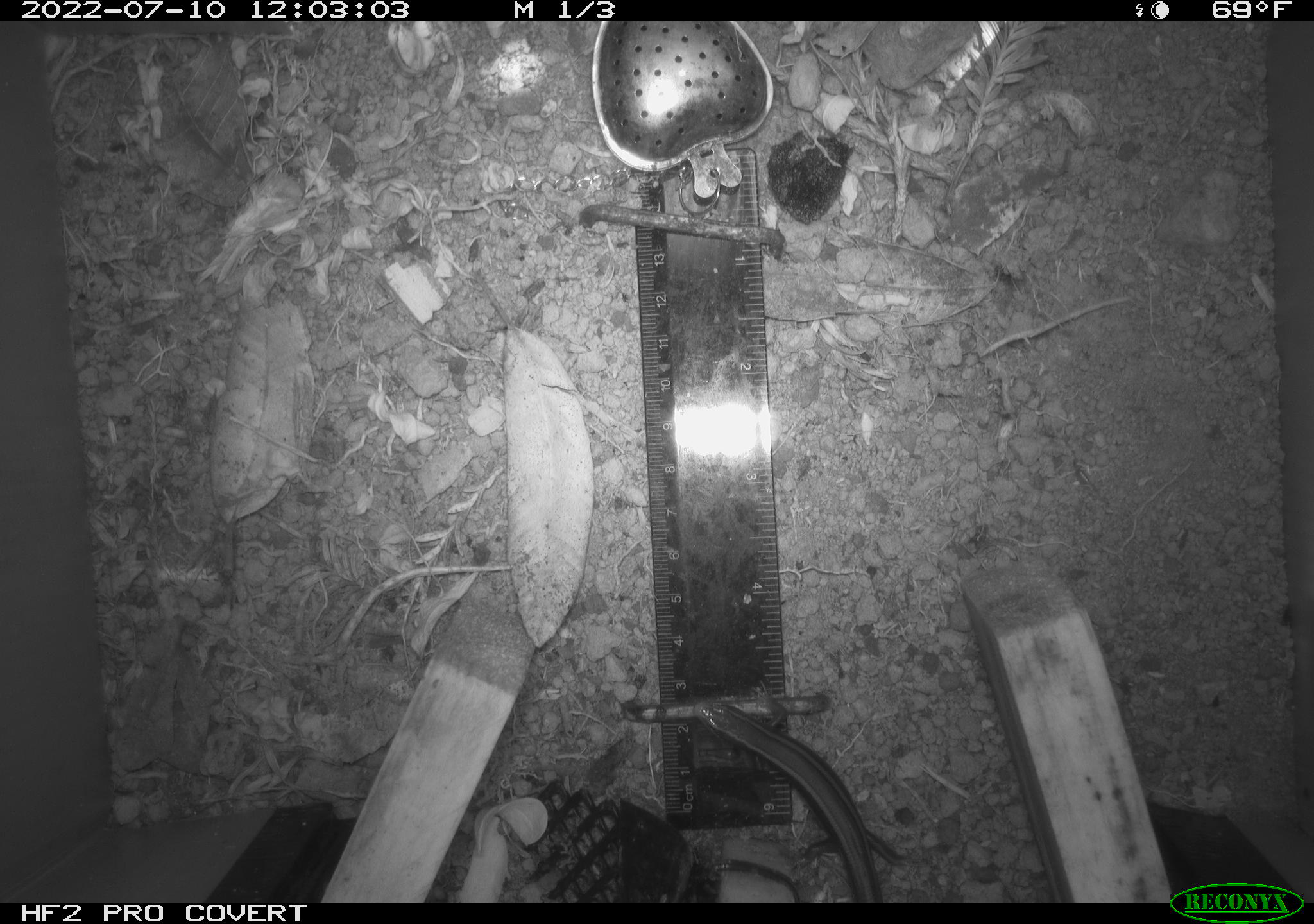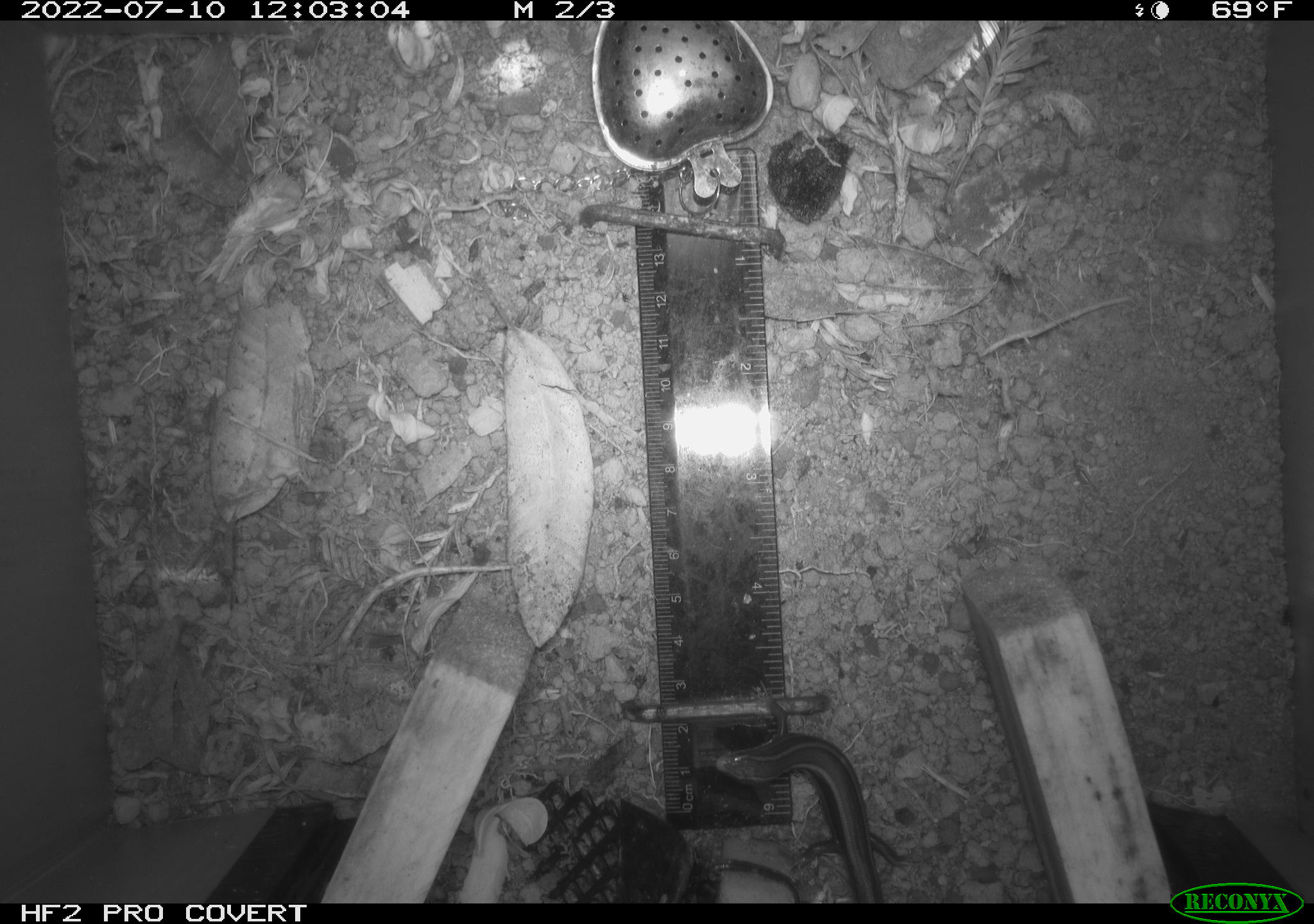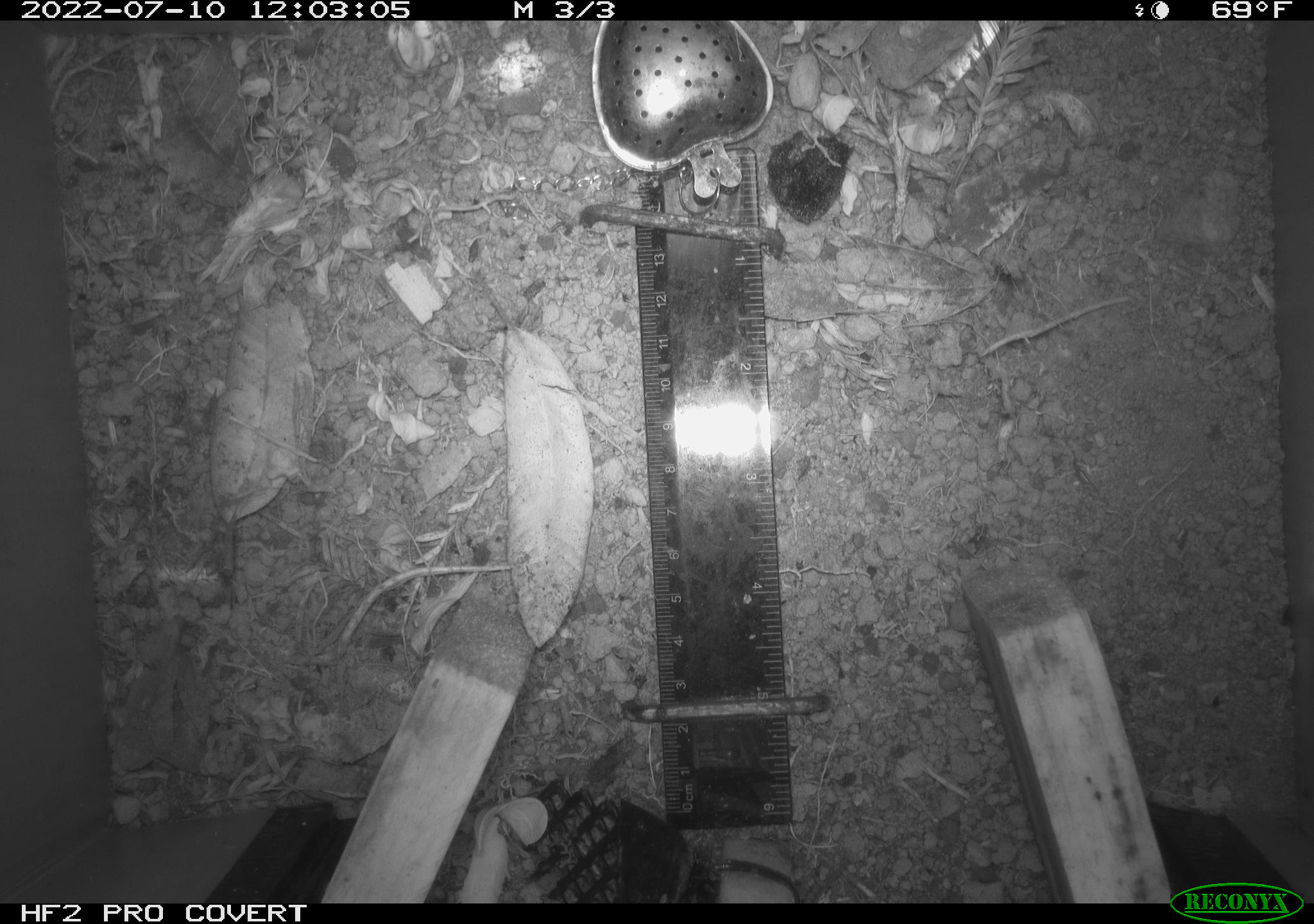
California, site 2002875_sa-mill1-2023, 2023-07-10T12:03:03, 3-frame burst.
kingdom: Animalia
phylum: Chordata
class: Reptilia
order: Squamata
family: Scincidae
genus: Plestiodon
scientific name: Plestiodon skiltonianus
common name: western skink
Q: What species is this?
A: Western skink (Plestiodon skiltonianus).